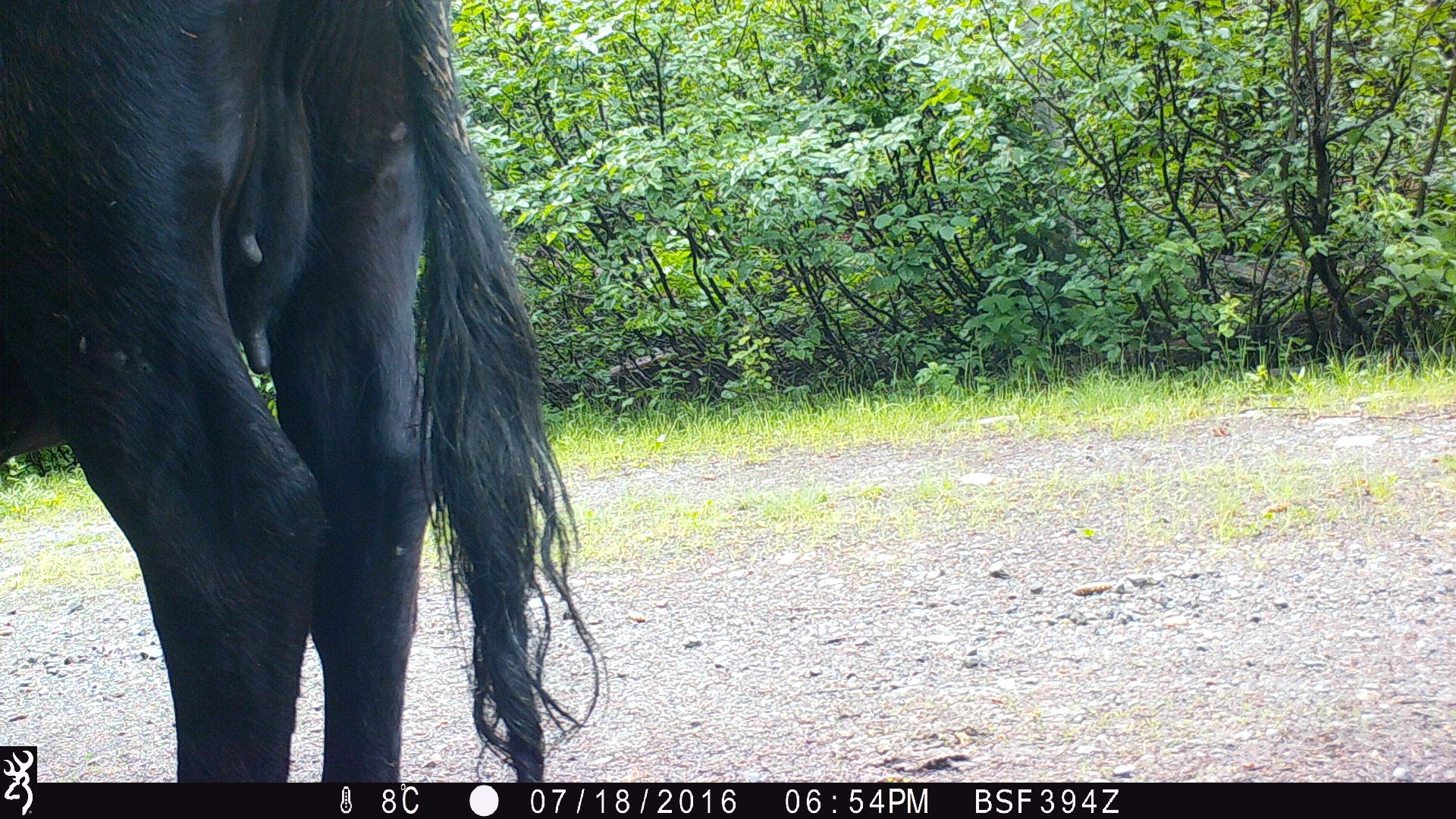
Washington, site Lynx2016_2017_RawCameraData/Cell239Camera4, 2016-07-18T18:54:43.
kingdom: Animalia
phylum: Chordata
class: Mammalia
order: Artiodactyla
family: Bovidae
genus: Bos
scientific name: Bos taurus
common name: domestic cattle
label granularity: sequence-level